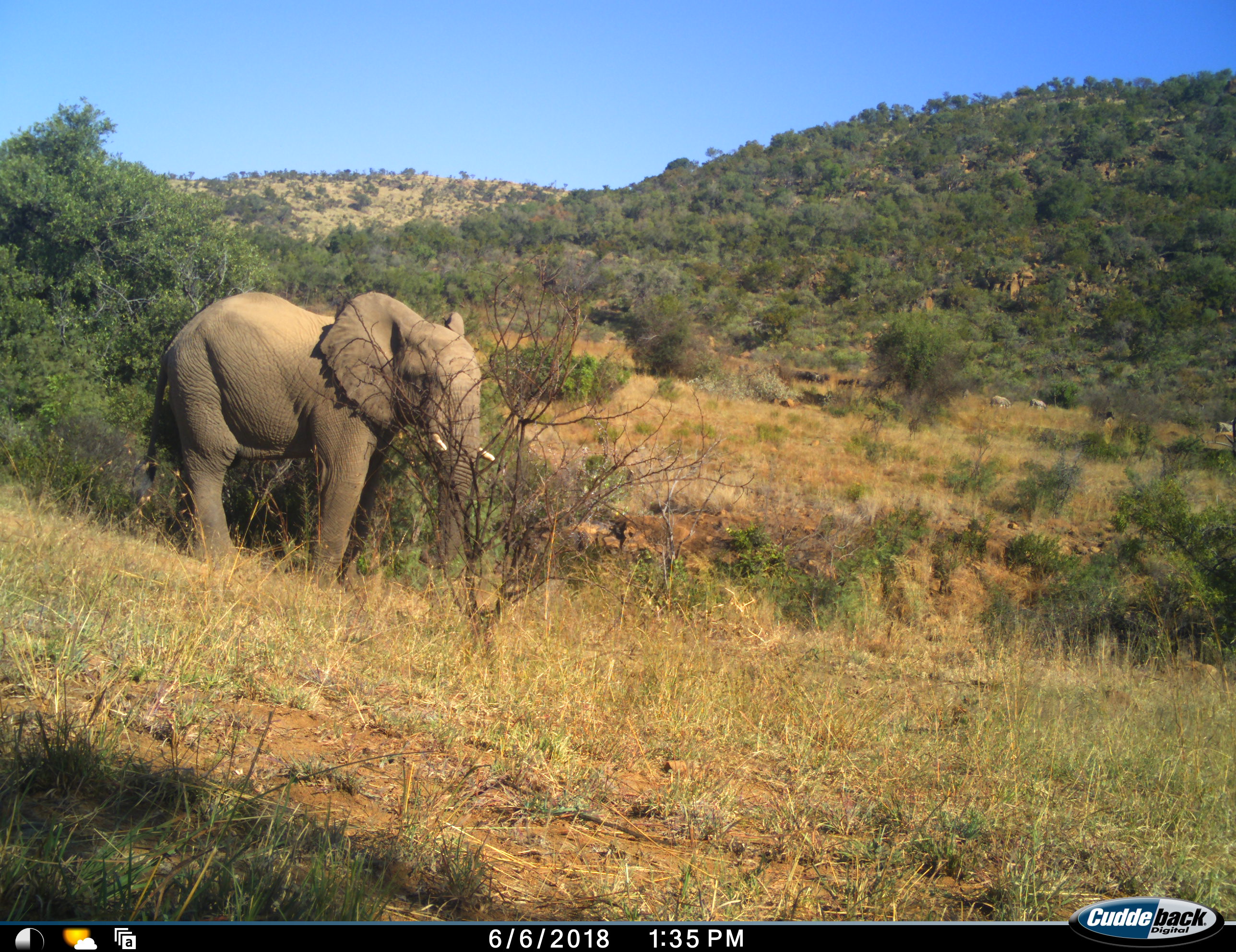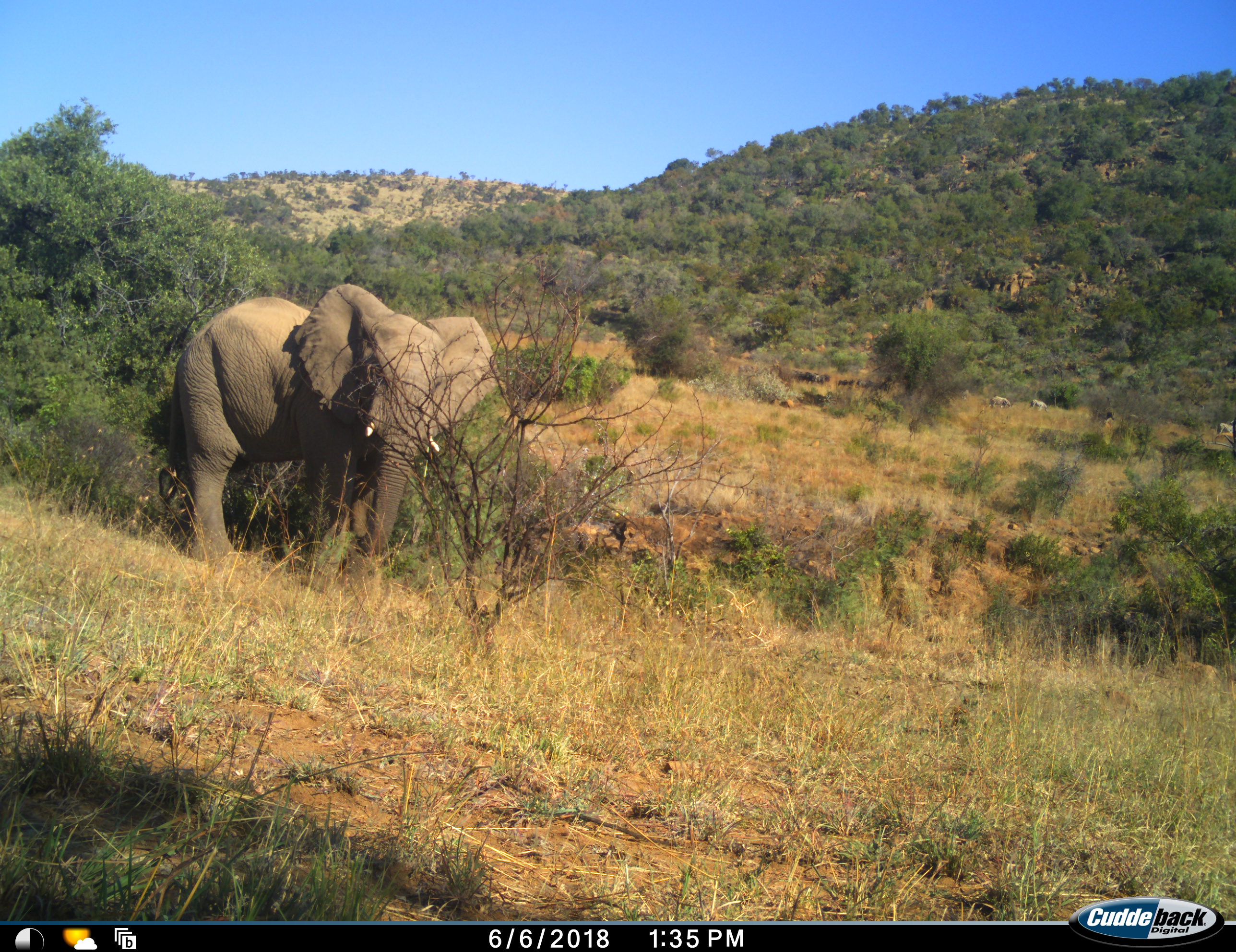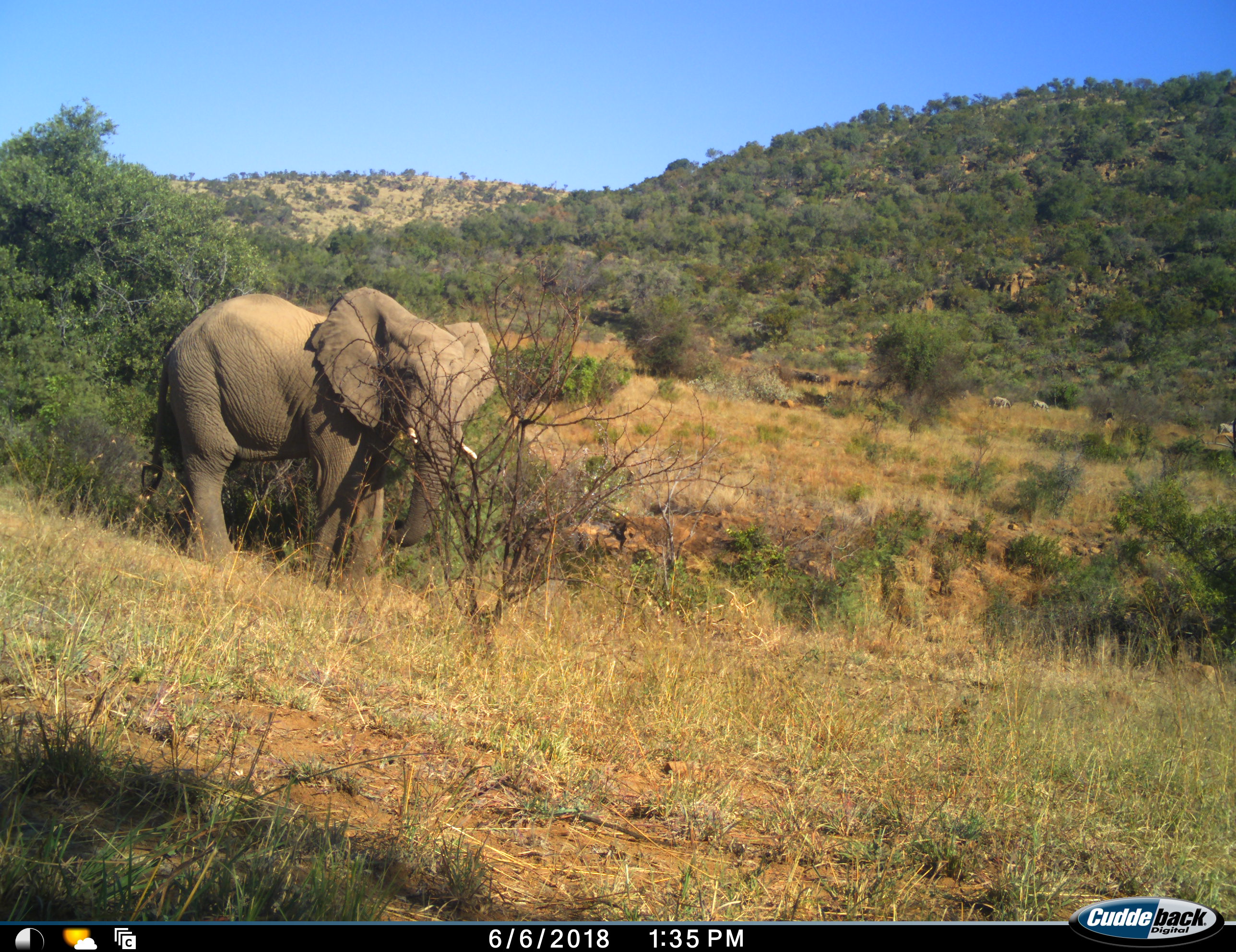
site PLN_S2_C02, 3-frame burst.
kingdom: Animalia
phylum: Chordata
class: Mammalia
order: Proboscidea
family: Elephantidae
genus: Loxodonta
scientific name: Loxodonta africana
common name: african bush elephant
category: elephant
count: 1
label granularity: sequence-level